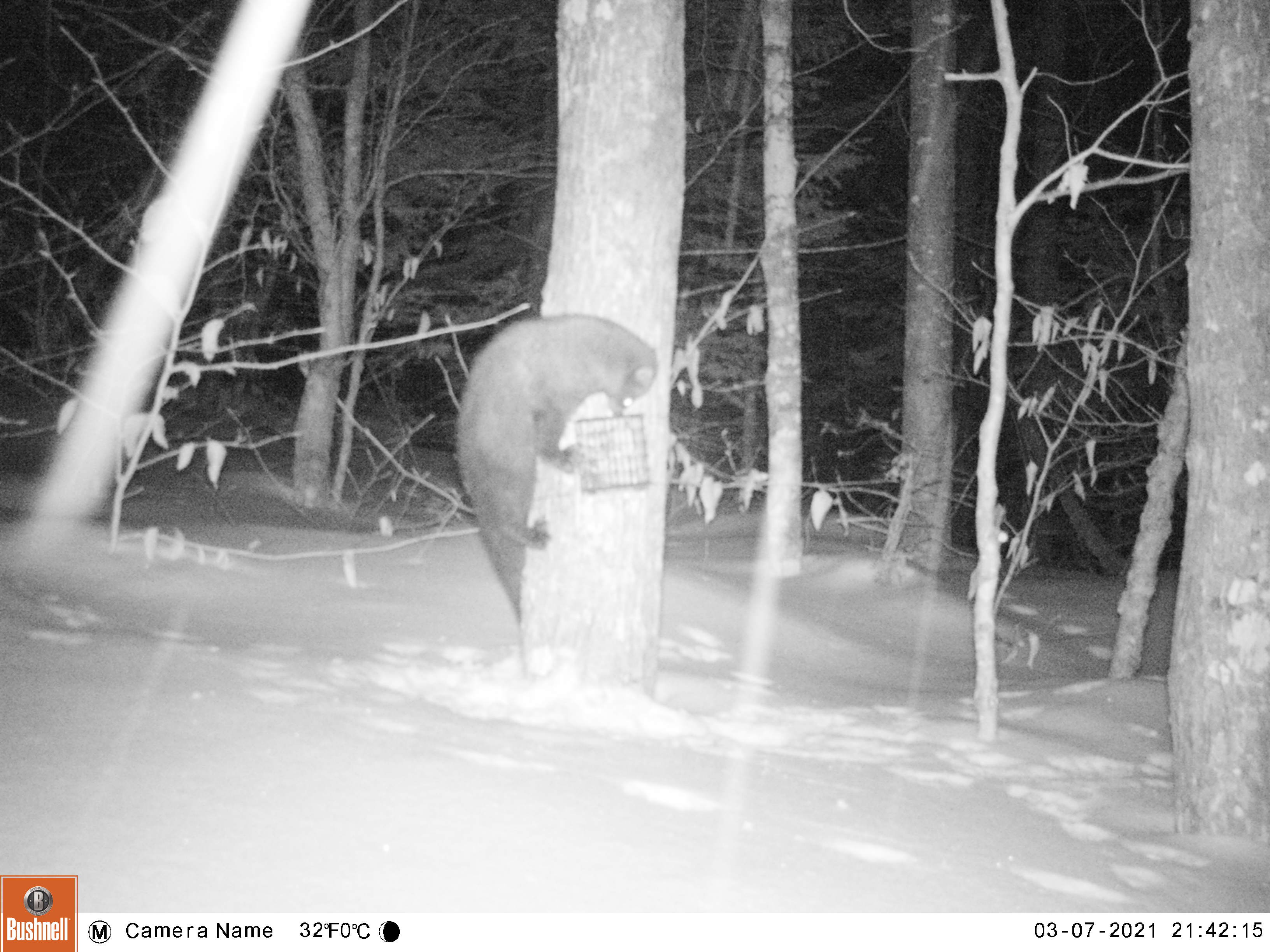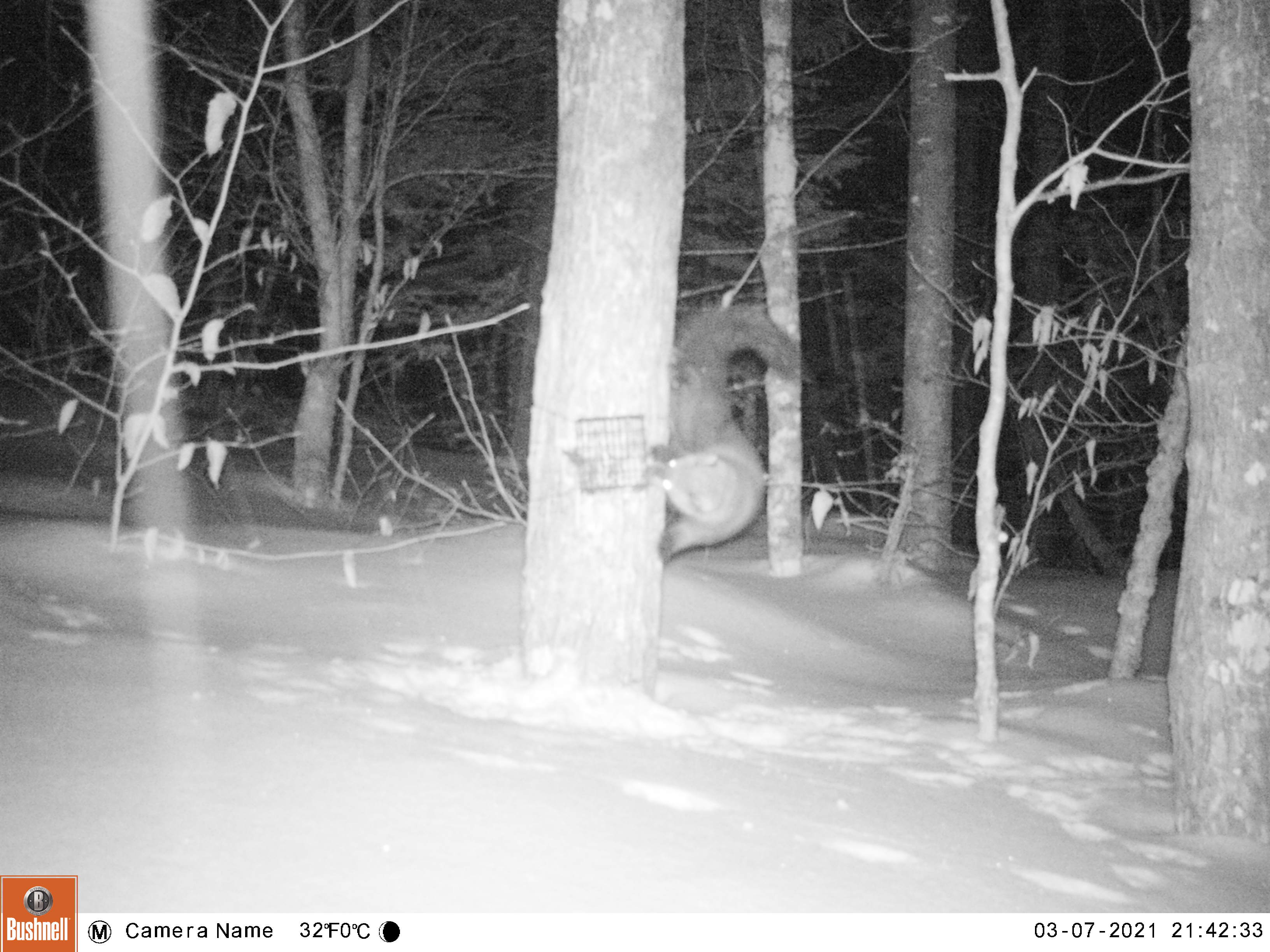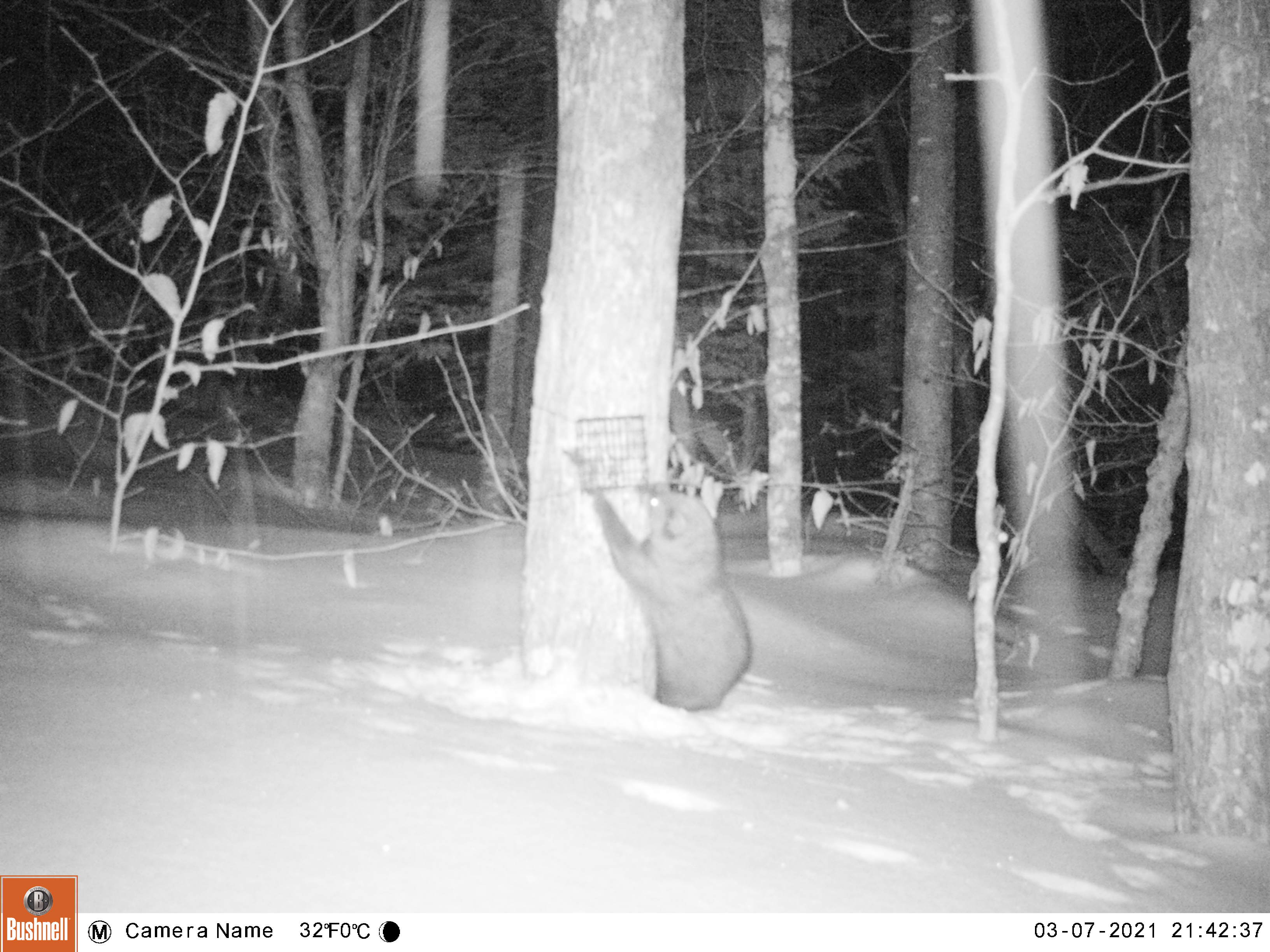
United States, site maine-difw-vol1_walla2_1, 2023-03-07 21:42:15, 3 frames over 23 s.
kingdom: Animalia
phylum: Chordata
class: Mammalia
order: Carnivora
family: Mustelidae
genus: Pekania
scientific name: Pekania pennanti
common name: fisher